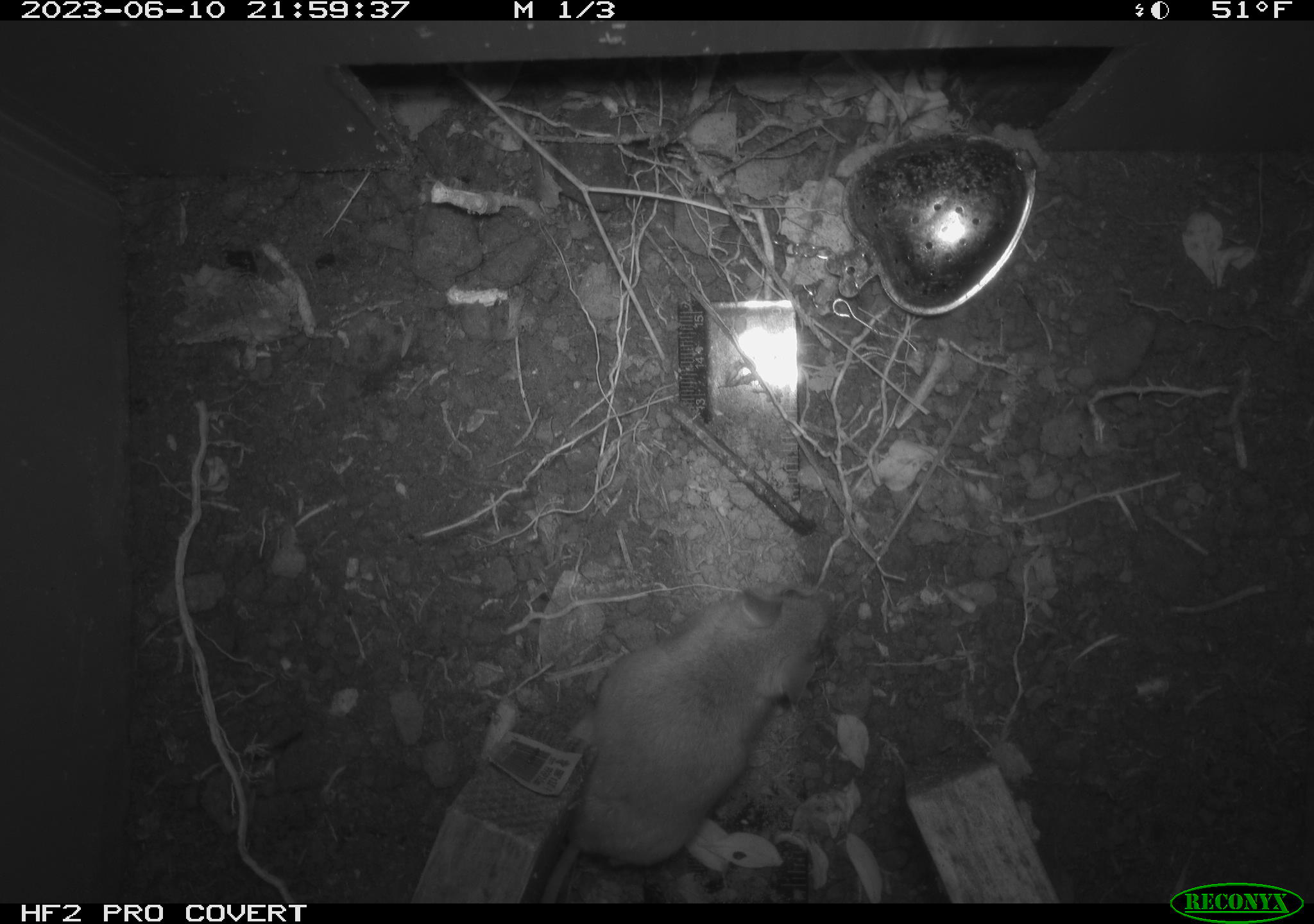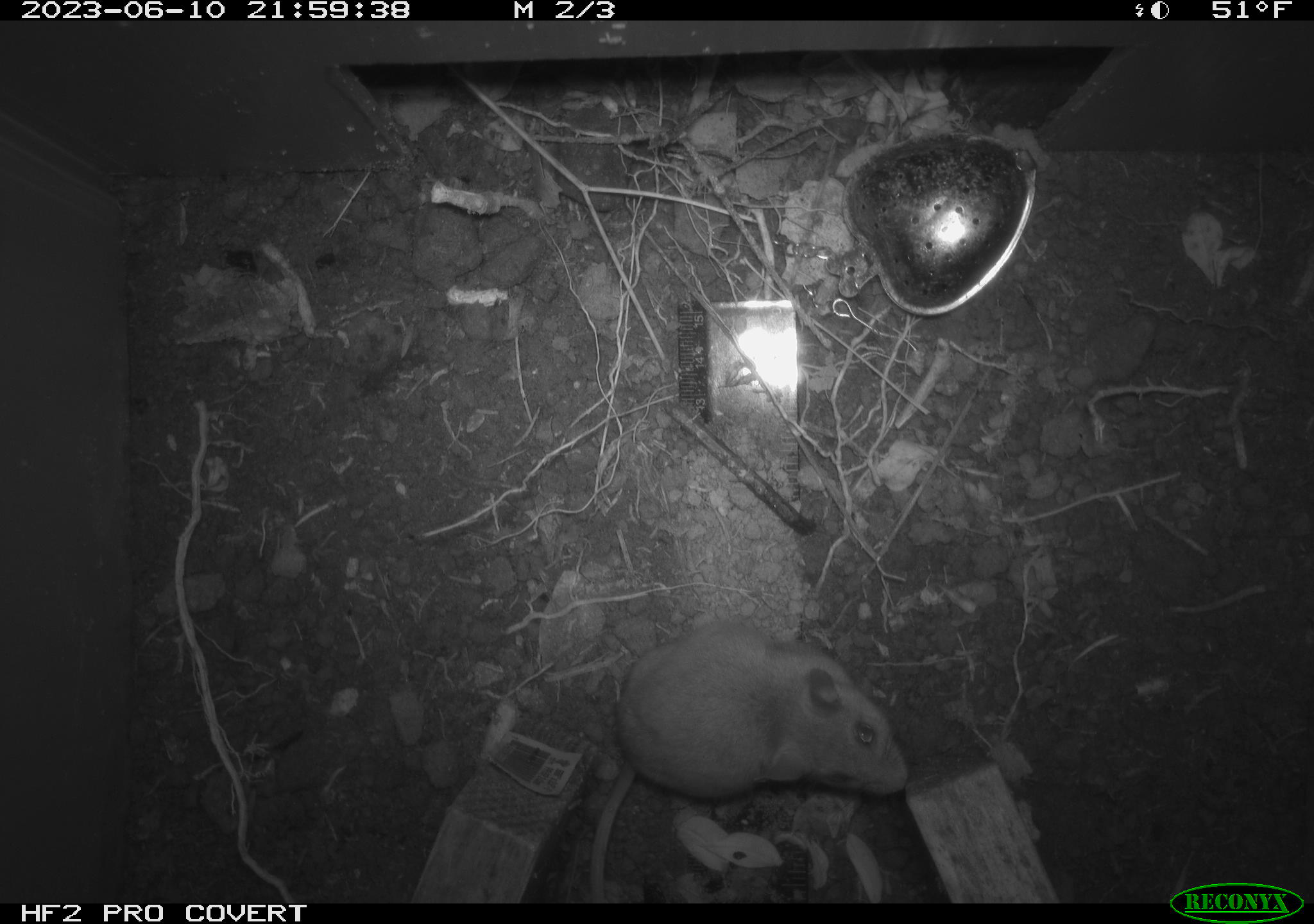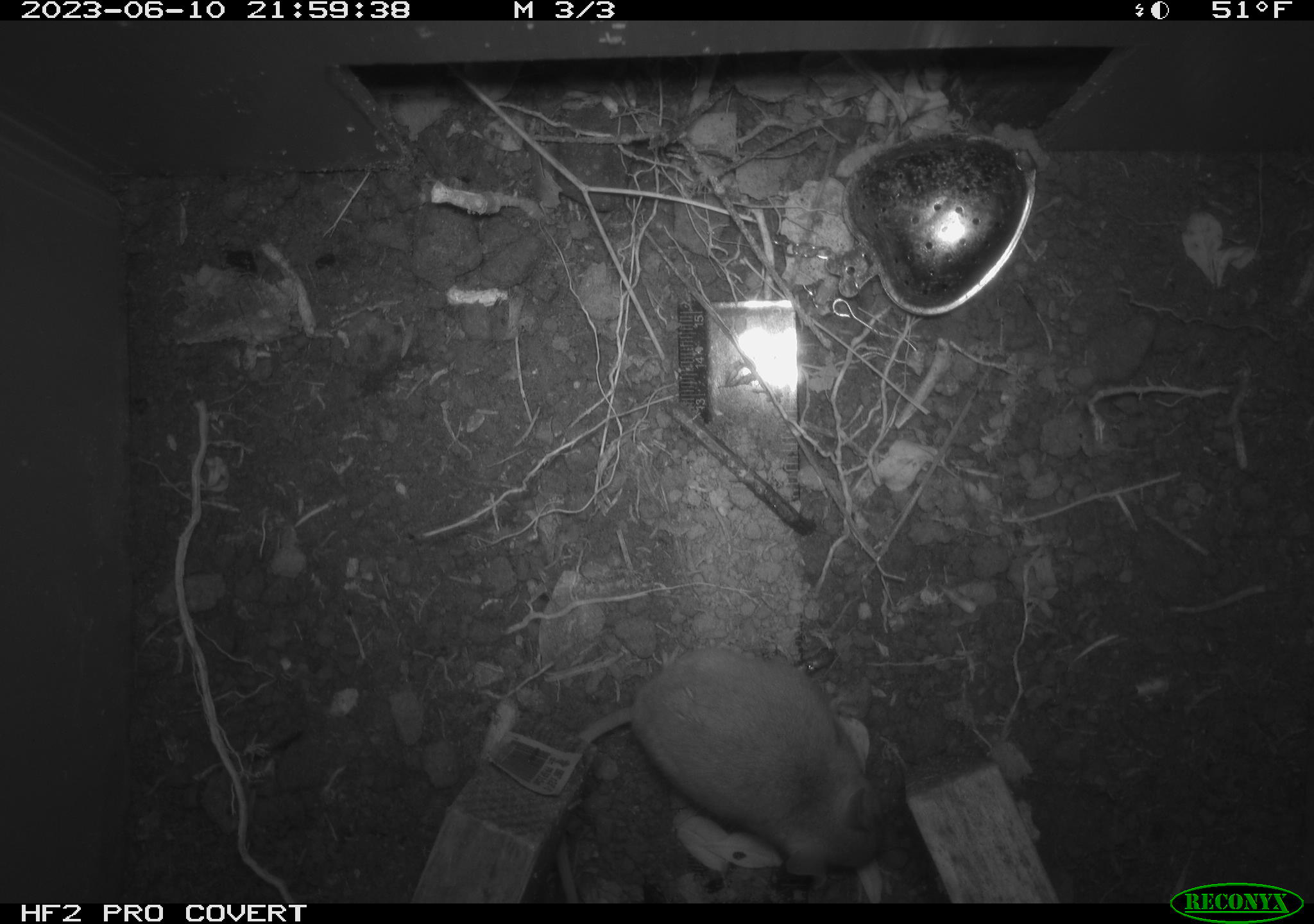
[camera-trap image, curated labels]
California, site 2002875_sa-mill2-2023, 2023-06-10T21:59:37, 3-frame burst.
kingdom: Animalia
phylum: Chordata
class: Mammalia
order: Rodentia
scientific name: Rodentia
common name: mouse species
Mouse species (Rodentia).